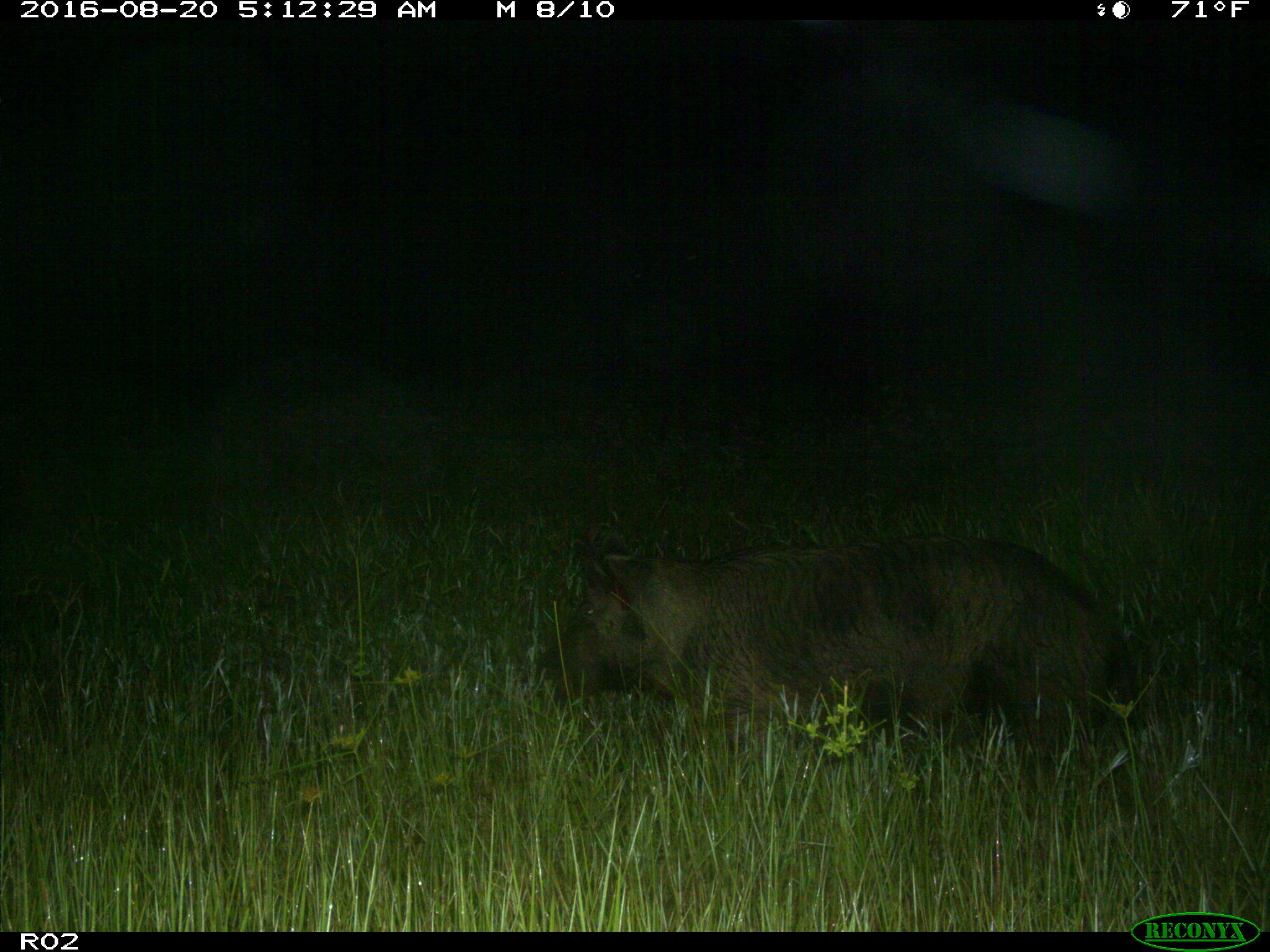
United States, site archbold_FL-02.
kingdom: Animalia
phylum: Chordata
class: Mammalia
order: Artiodactyla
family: Suidae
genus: Sus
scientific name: Sus scrofa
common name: wild boar